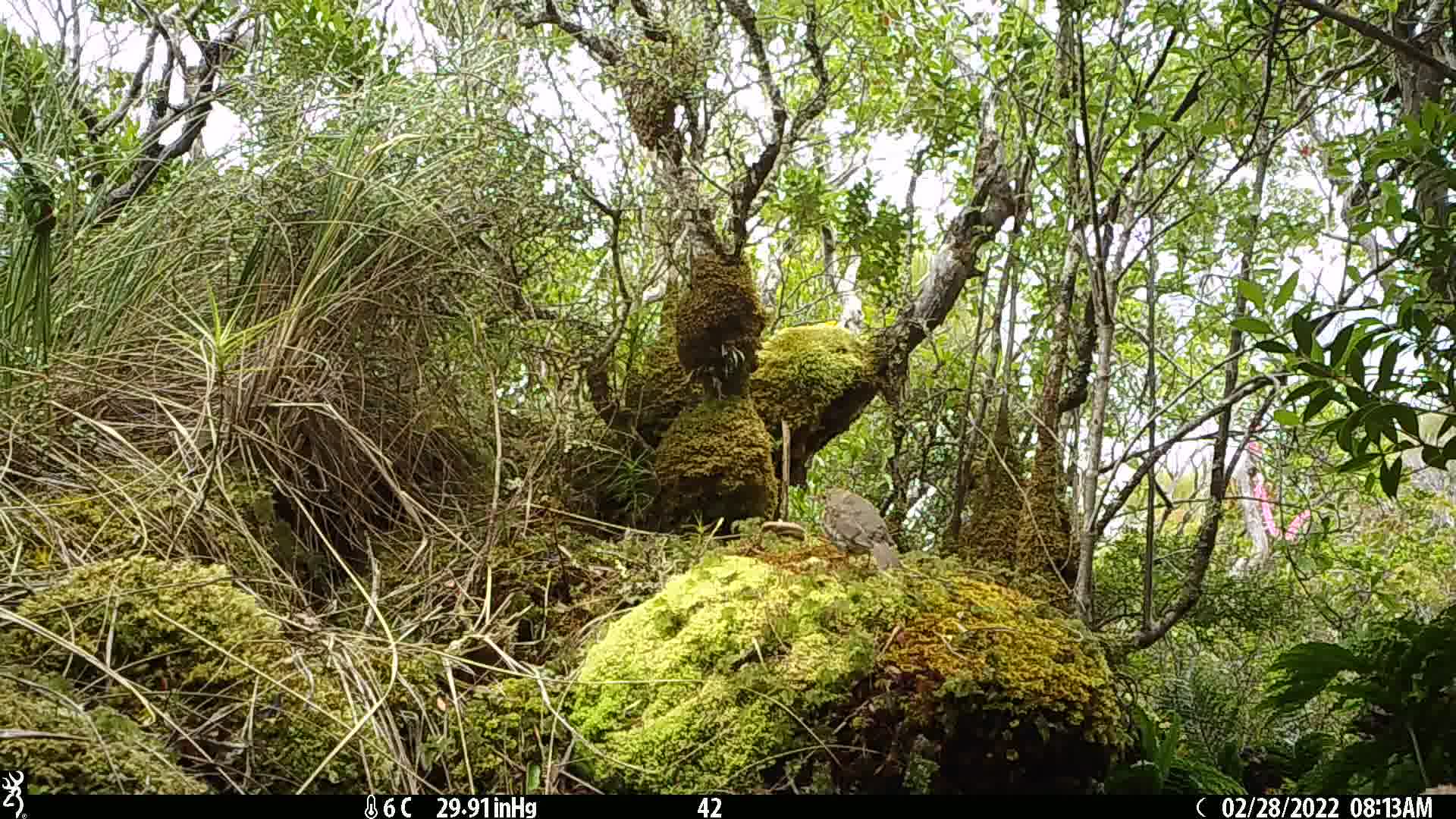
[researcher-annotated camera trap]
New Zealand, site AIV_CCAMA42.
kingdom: Animalia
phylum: Chordata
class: Aves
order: Passeriformes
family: Turdidae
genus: Turdus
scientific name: Turdus philomelos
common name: song thrush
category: thrush